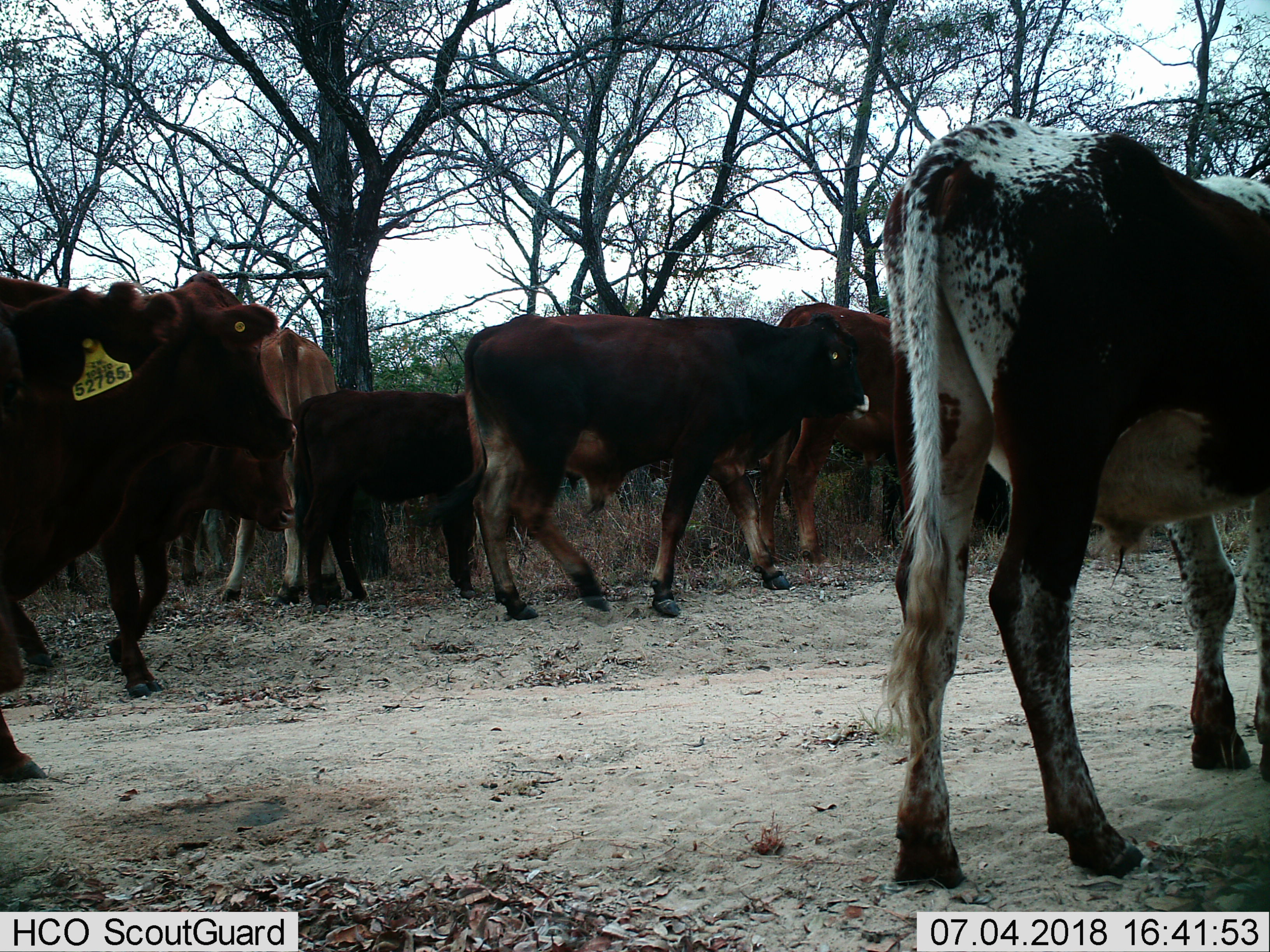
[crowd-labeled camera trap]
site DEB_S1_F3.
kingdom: Animalia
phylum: Chordata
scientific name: Vertebrata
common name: domestic animal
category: domesticanimal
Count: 8.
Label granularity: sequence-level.